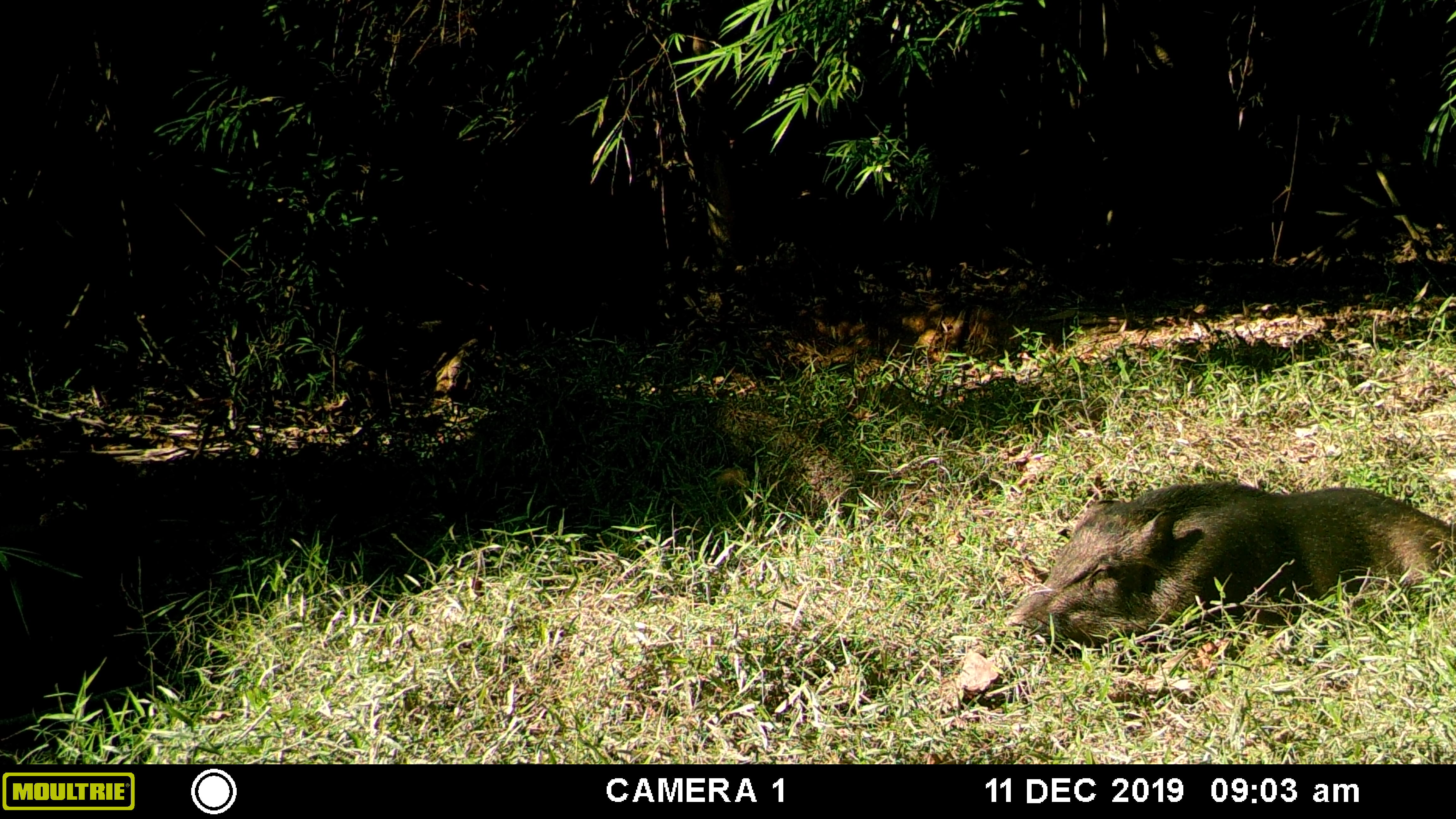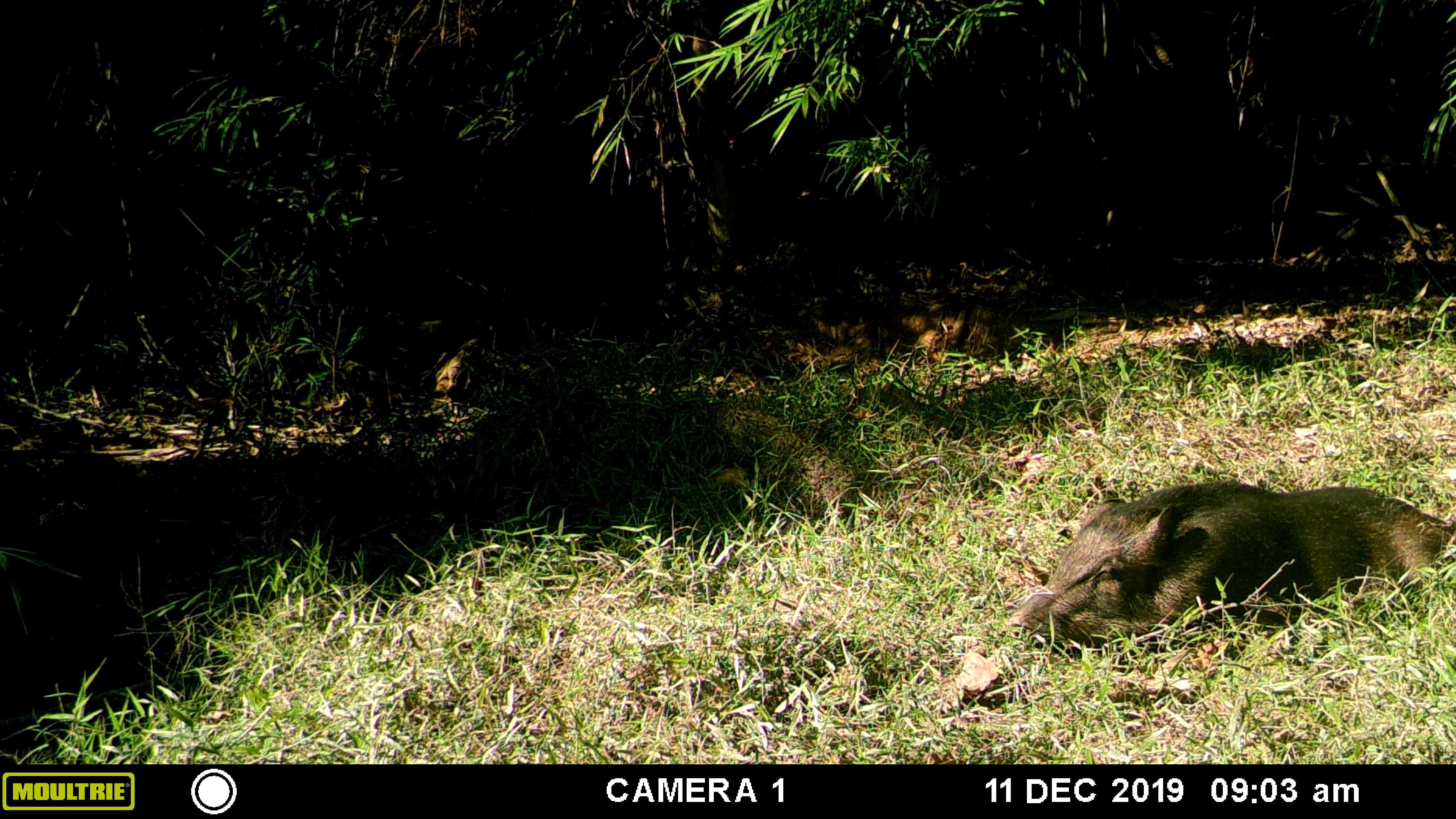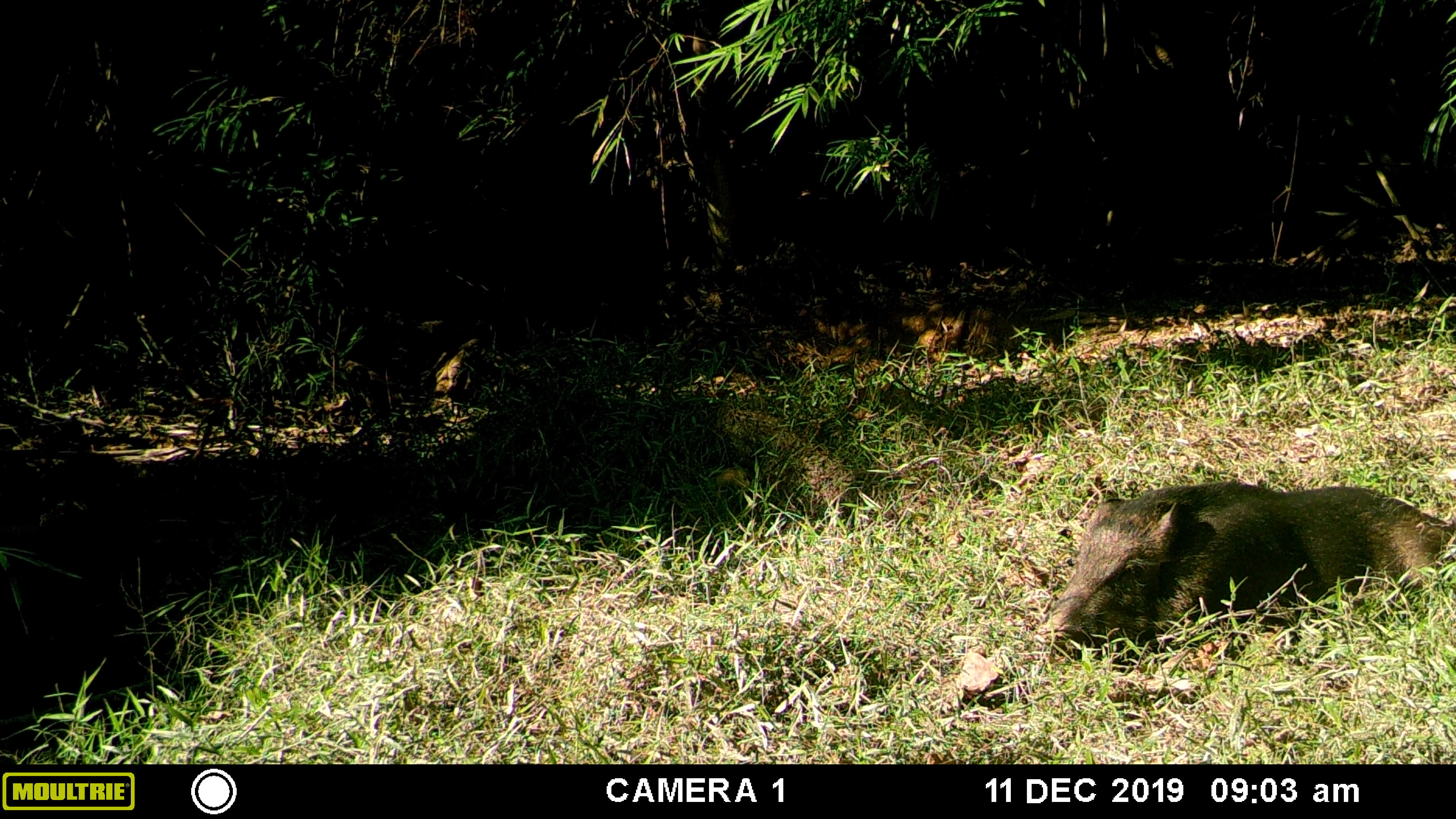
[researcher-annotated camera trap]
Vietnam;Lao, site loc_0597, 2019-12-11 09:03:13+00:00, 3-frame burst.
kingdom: Animalia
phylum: Chordata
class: Mammalia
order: Artiodactyla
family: Suidae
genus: Sus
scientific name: Sus scrofa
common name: eurasian wild pig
Eurasian wild pig (Sus scrofa). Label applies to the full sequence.